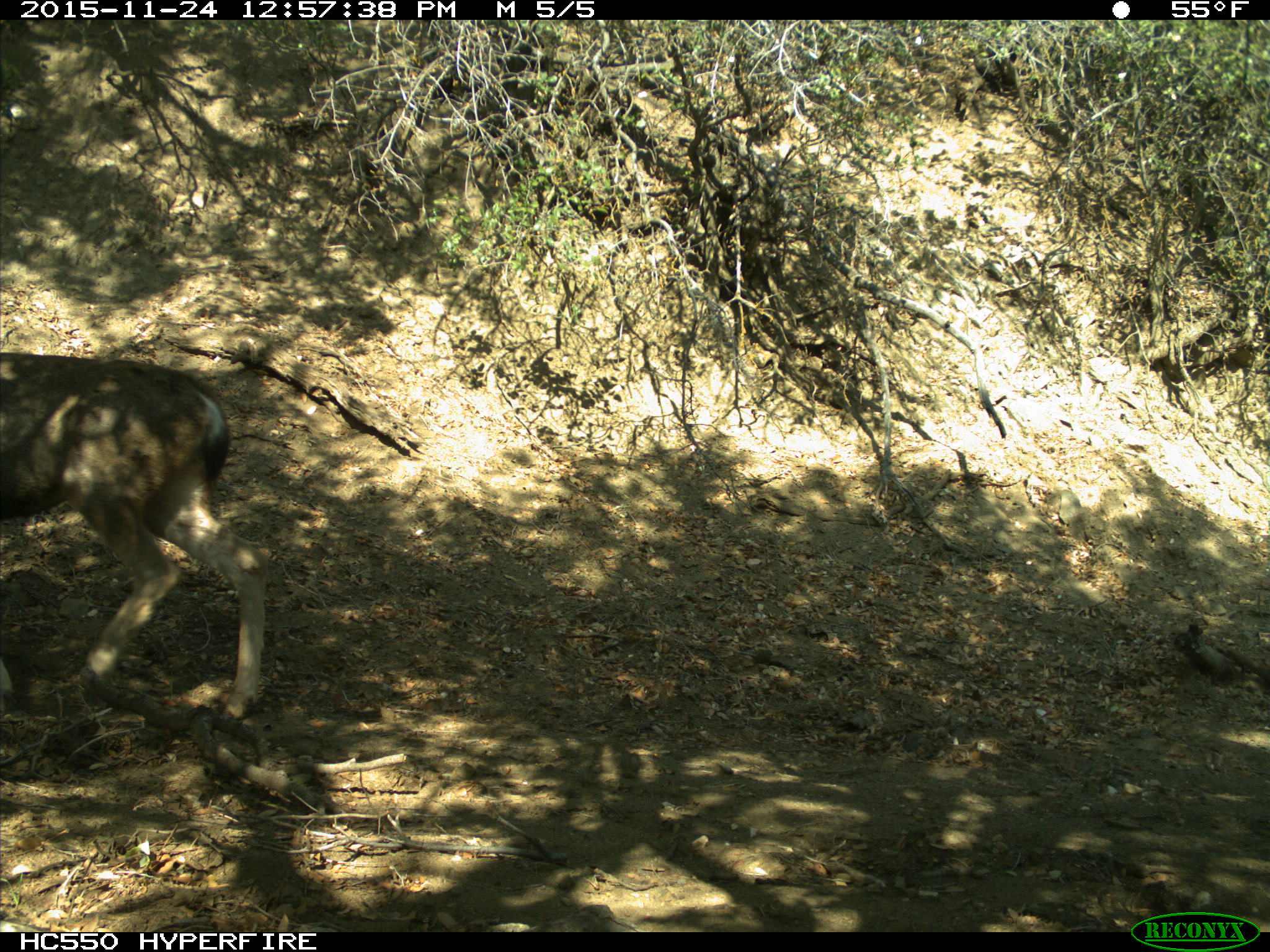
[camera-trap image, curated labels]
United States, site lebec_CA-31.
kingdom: Animalia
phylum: Chordata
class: Mammalia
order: Artiodactyla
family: Cervidae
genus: Odocoileus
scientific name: Odocoileus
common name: deer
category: unidentified deer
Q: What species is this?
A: Unidentified deer (deer) (Odocoileus).